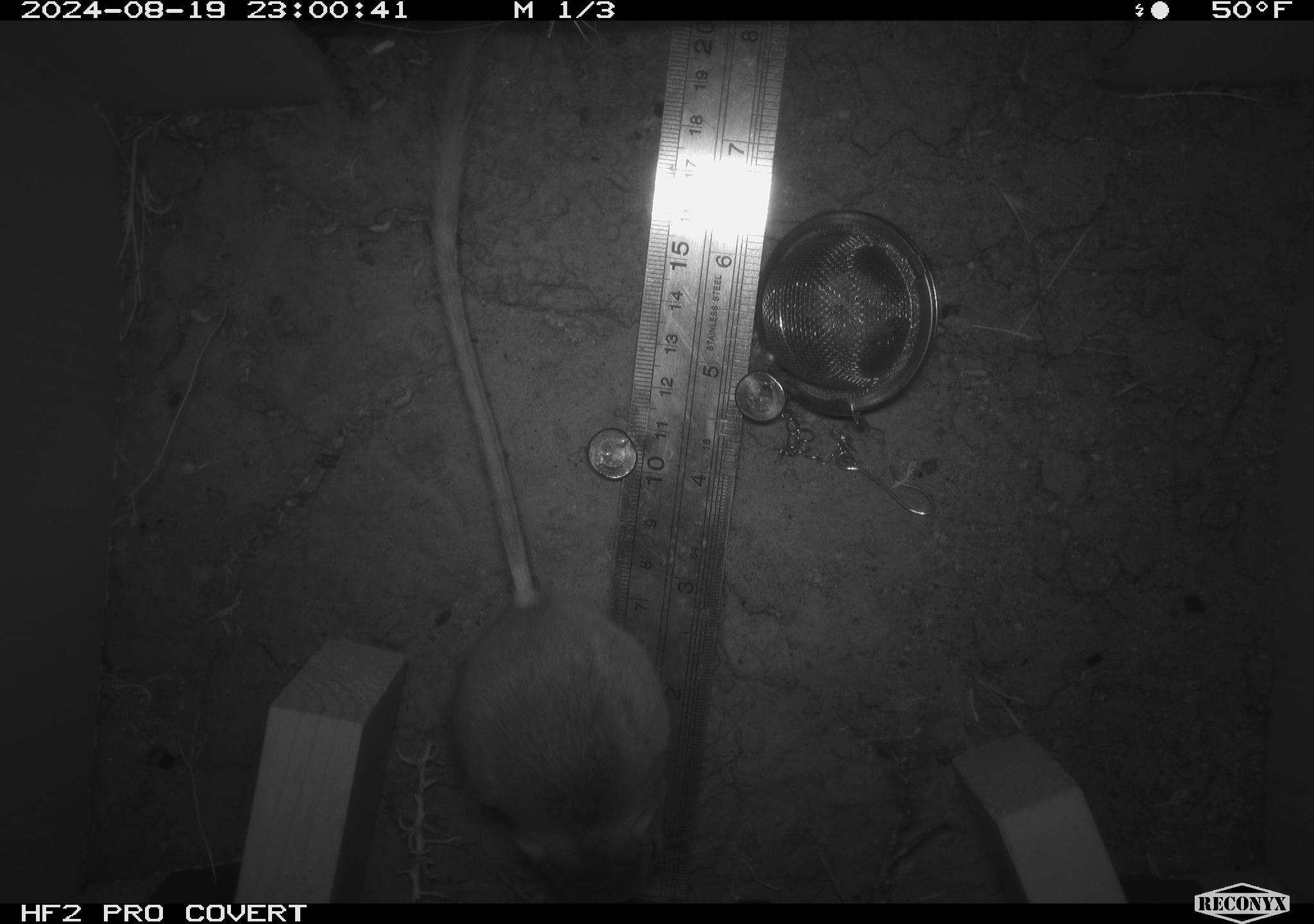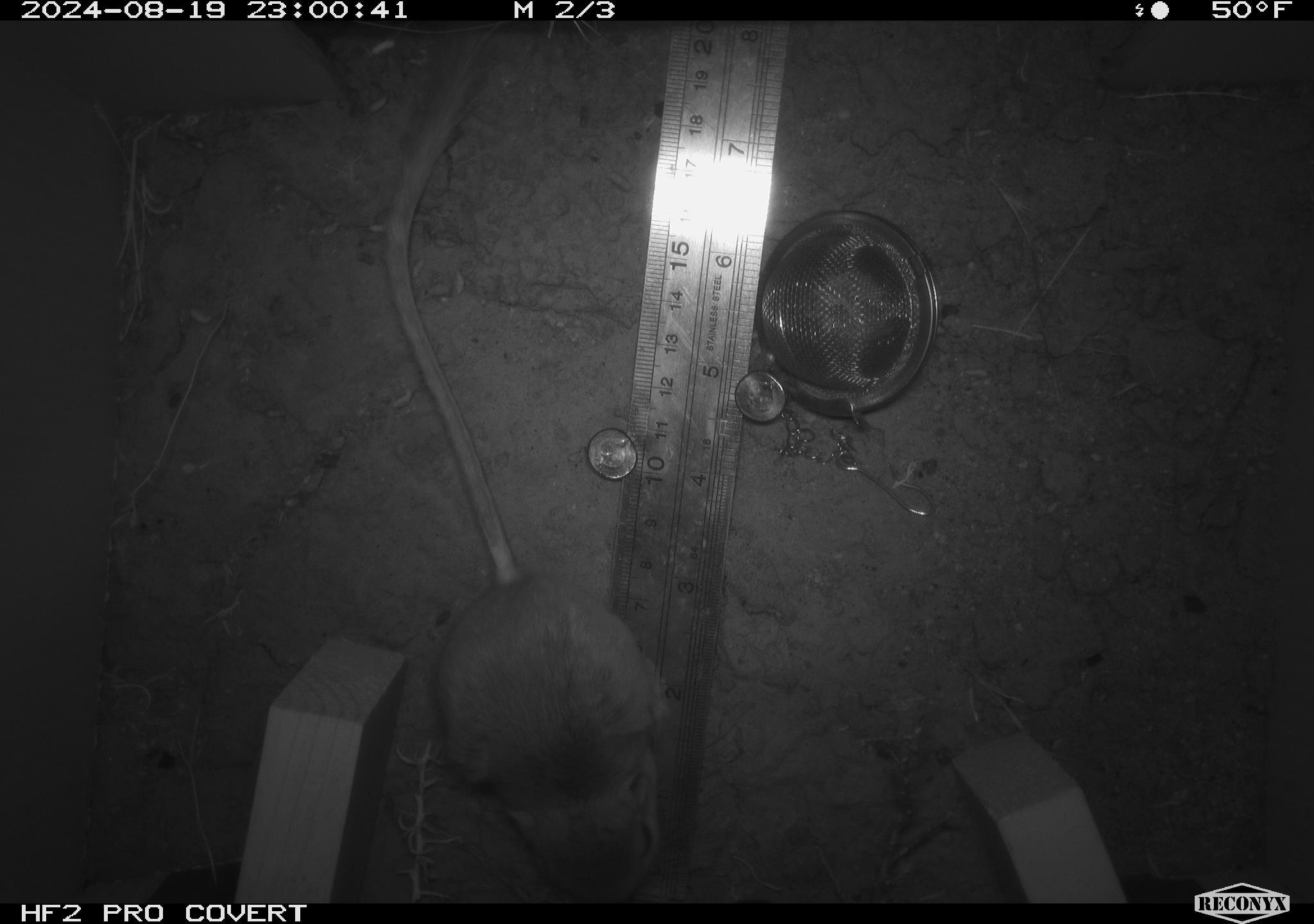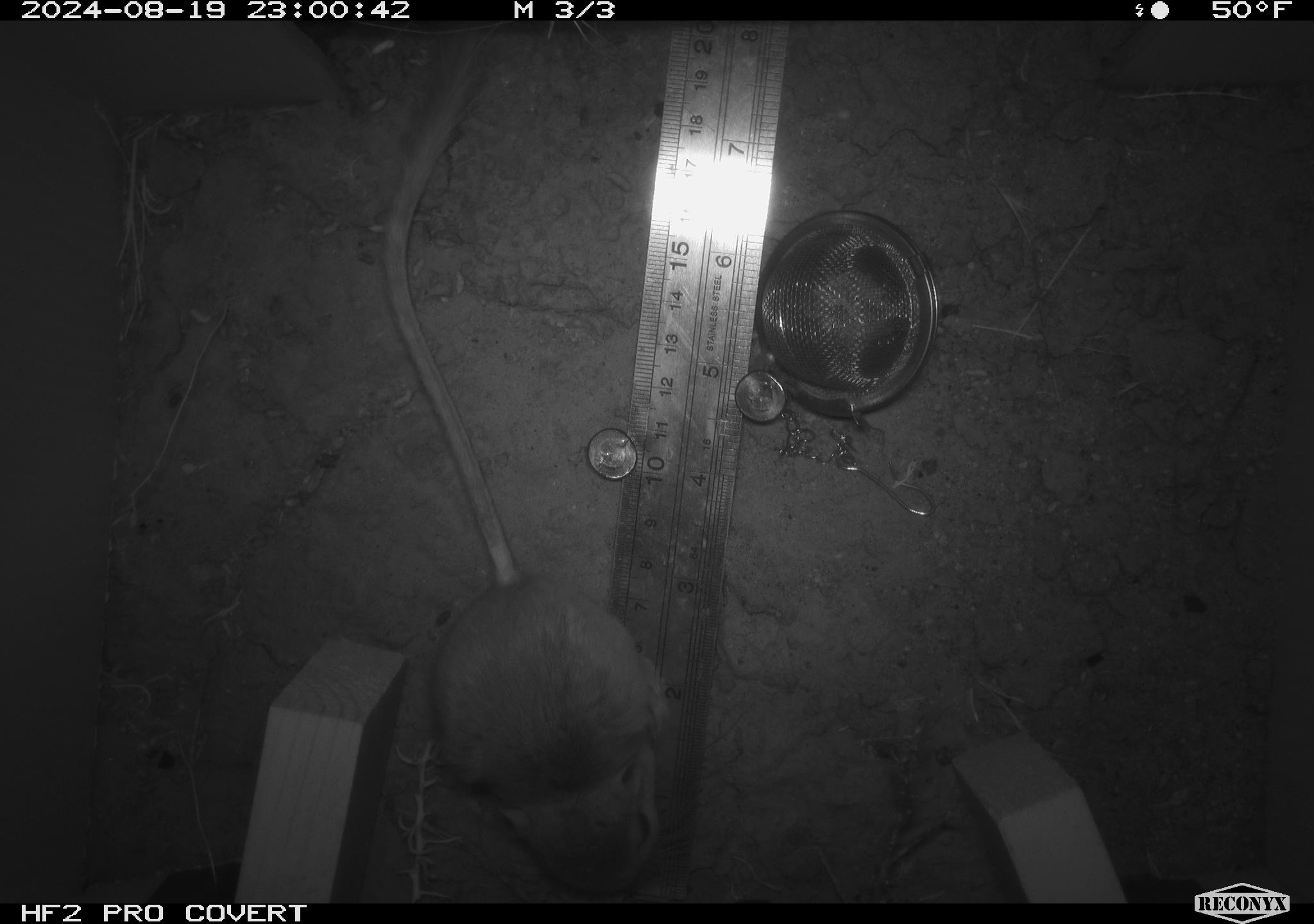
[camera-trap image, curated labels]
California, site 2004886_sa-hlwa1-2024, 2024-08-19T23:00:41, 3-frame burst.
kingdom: Animalia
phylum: Chordata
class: Mammalia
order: Rodentia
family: Heteromyidae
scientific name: Heteromyidae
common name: kangaroo rats and pocket mice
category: heteromyidae family